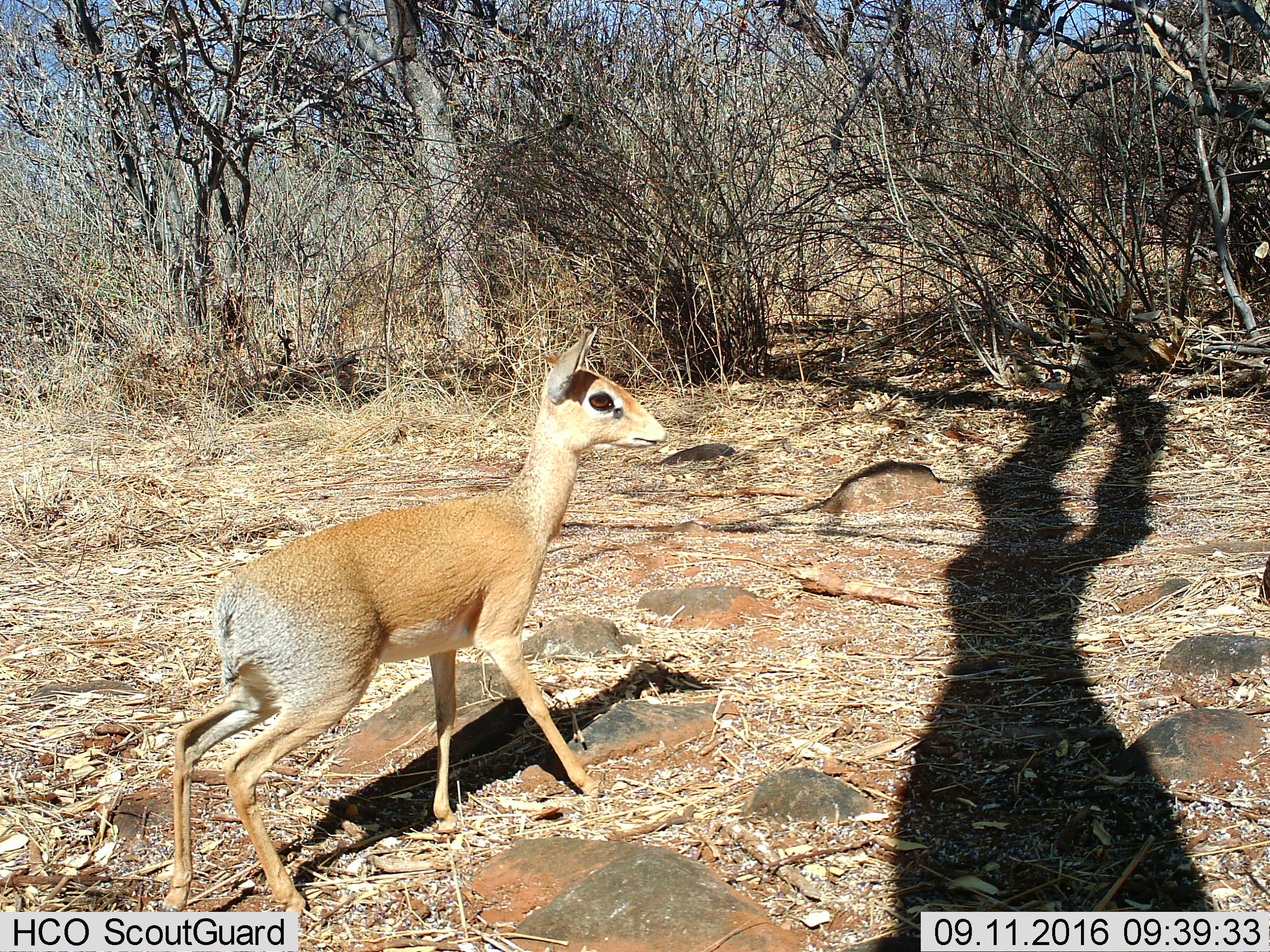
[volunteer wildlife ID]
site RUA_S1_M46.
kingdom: Animalia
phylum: Chordata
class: Mammalia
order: Artiodactyla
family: Bovidae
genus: Madoqua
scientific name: Madoqua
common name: dik-dik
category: dikdik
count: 1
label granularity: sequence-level